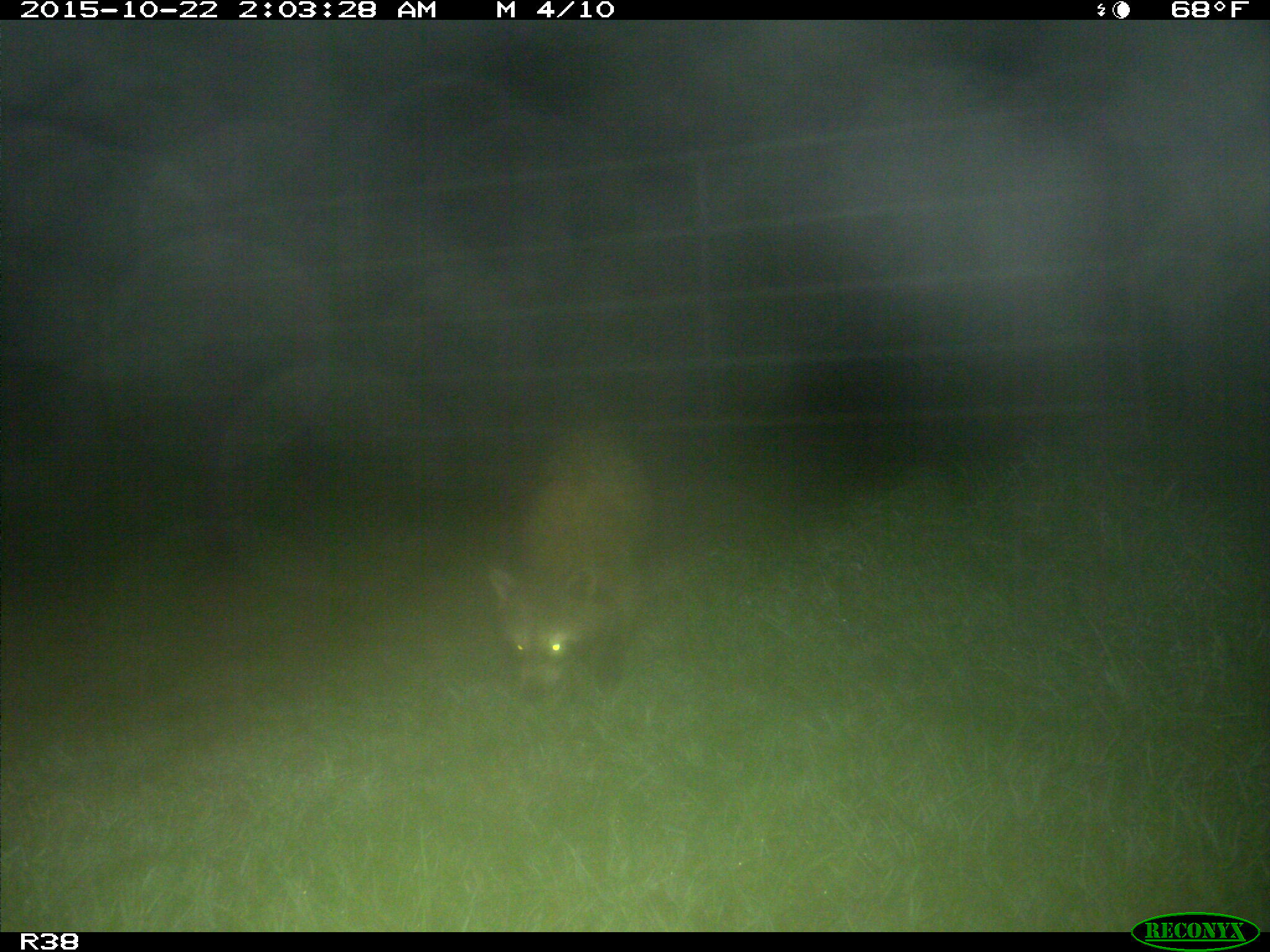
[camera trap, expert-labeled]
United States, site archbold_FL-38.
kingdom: Animalia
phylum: Chordata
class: Mammalia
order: Carnivora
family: Procyonidae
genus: Procyon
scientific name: Procyon lotor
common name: common raccoon